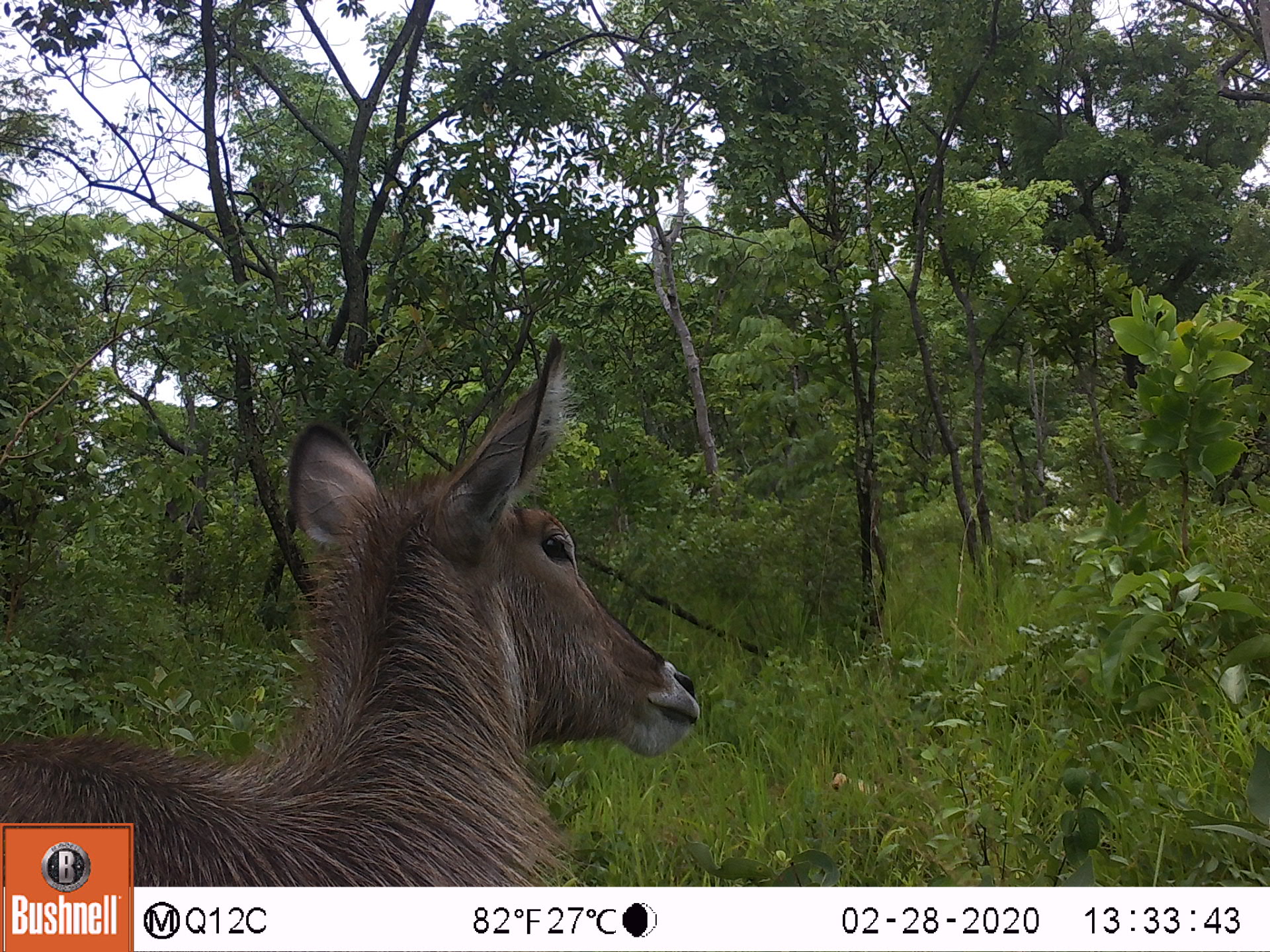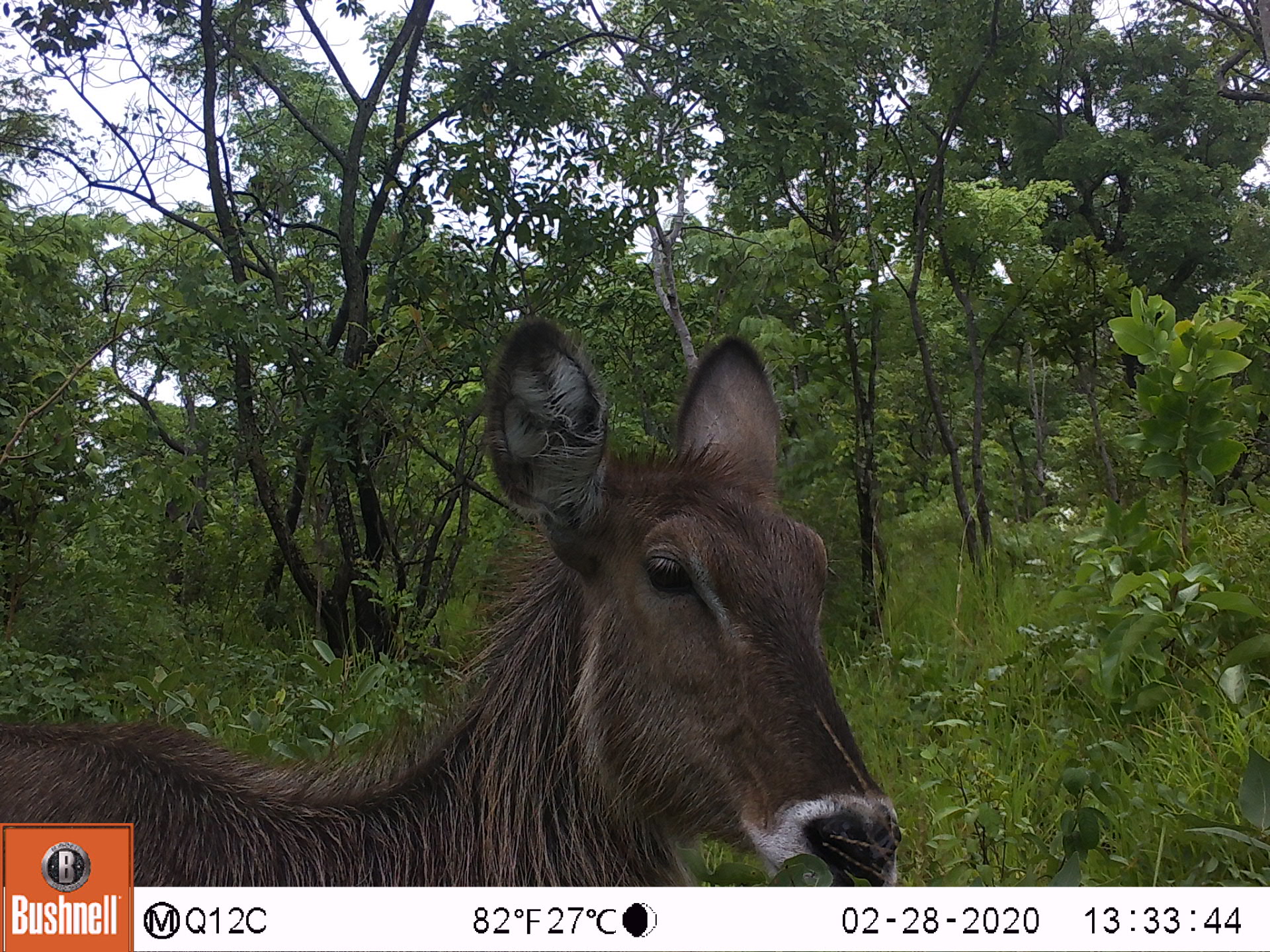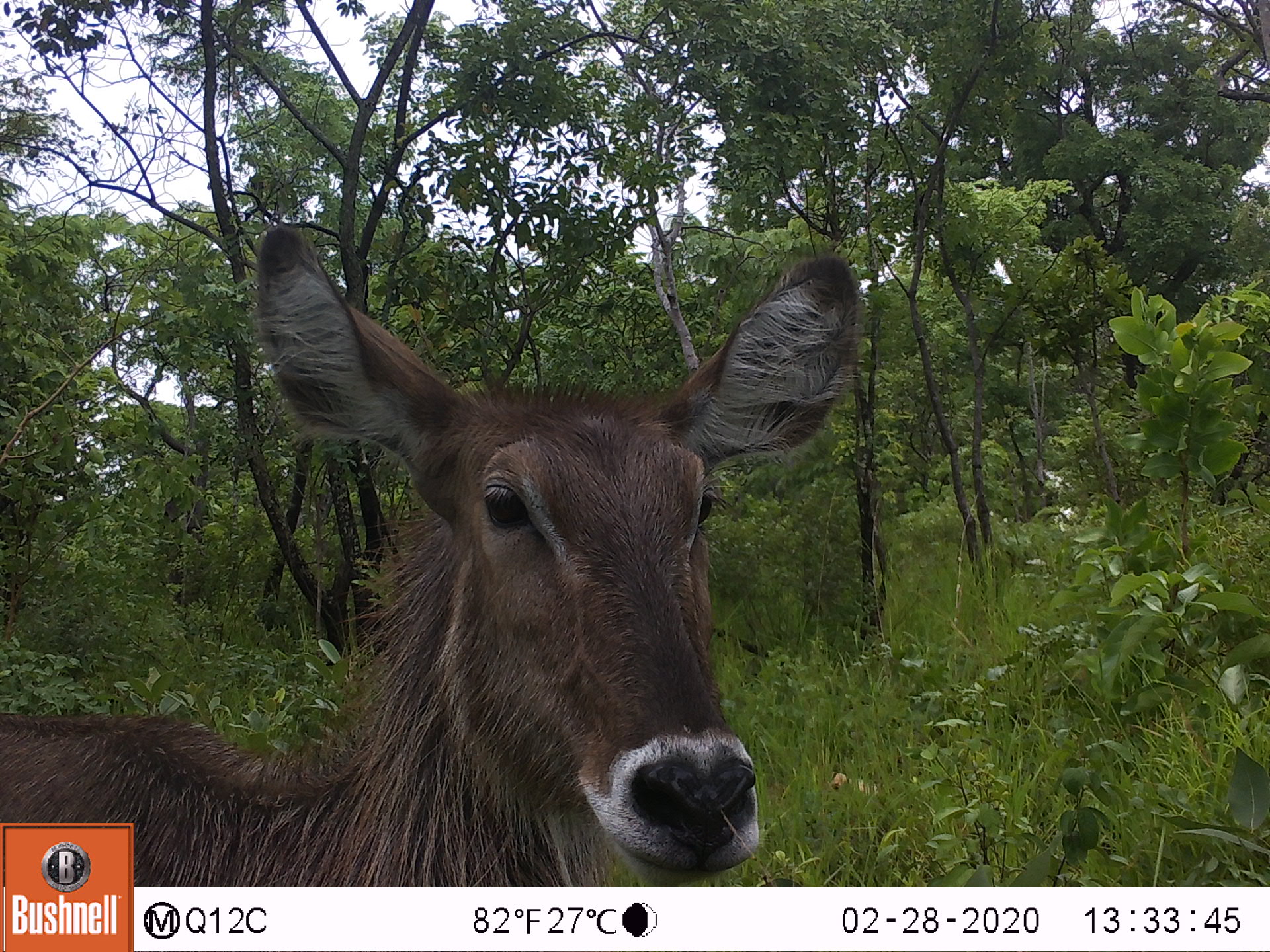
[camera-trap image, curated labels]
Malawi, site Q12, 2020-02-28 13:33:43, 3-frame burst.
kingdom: Animalia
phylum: Chordata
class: Mammalia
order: Artiodactyla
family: Bovidae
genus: Kobus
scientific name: Kobus ellipsiprymnus ellipsiprymnus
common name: common waterbuck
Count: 1.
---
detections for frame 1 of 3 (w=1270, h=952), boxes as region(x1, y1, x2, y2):
common waterbuck: region(136, 336, 701, 882)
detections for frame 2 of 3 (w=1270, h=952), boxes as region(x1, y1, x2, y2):
common waterbuck: region(135, 328, 905, 880)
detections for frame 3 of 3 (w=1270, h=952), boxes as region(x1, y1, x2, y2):
common waterbuck: region(136, 232, 863, 882)